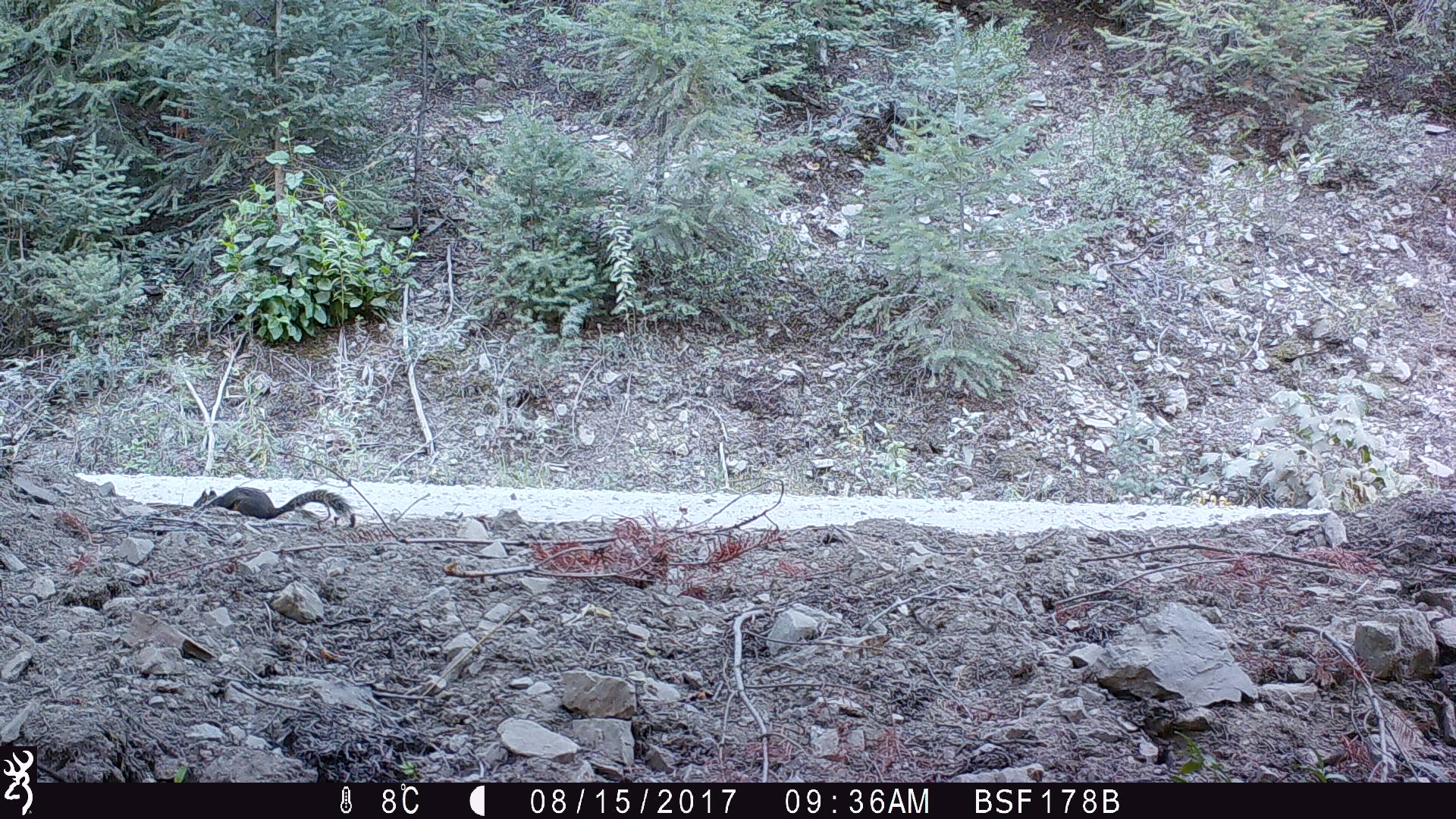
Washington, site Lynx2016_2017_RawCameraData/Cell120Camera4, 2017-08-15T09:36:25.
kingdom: Animalia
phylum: Chordata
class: Mammalia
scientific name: Mammalia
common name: small mammal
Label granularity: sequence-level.